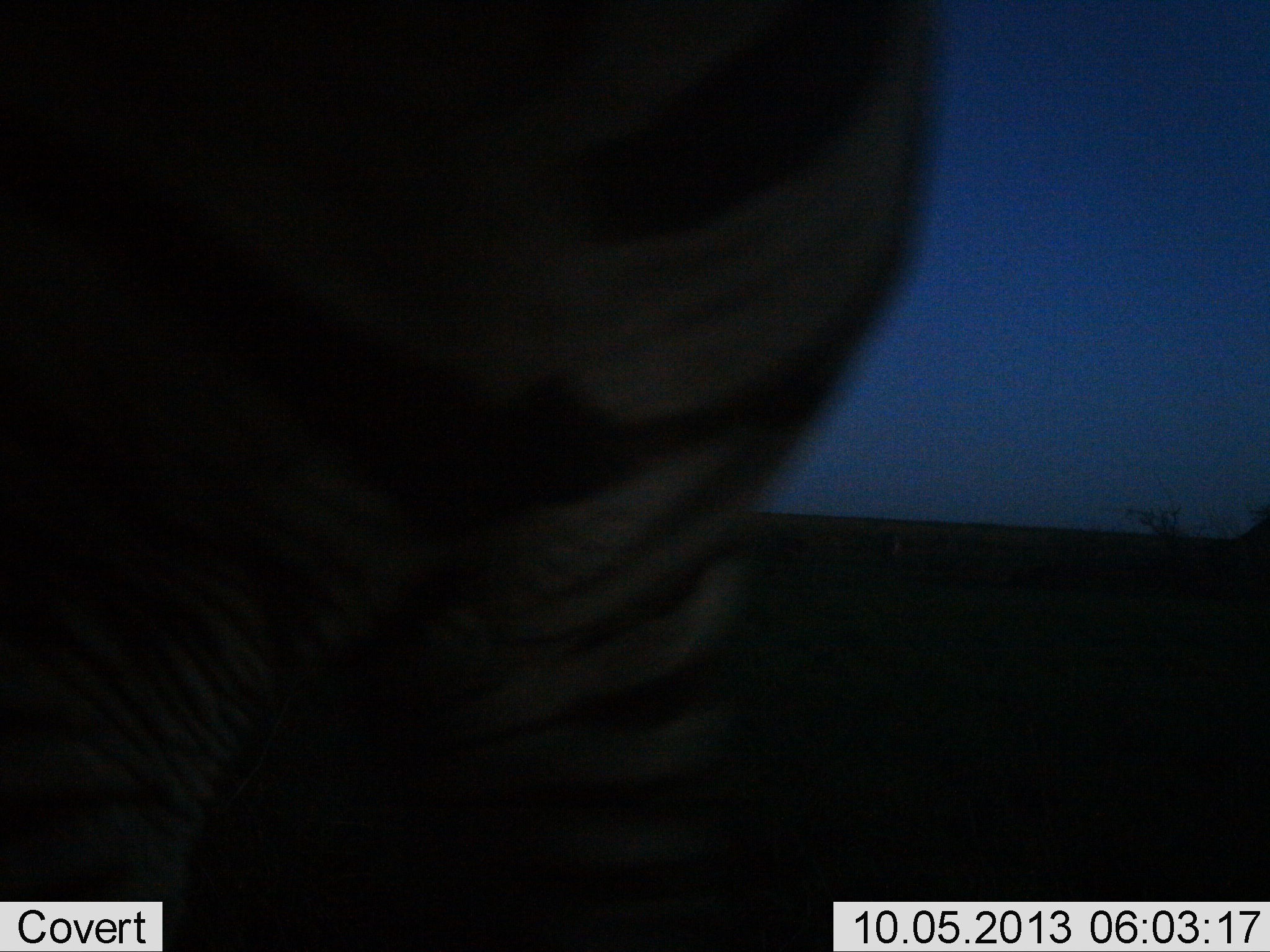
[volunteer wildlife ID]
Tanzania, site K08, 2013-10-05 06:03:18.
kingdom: Animalia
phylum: Chordata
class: Mammalia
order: Perissodactyla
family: Equidae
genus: Equus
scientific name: Equus quagga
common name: plains zebra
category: zebra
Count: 1.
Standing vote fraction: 87%.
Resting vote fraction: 0%.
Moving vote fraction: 13%.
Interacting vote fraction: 0%.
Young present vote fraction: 0%.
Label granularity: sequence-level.